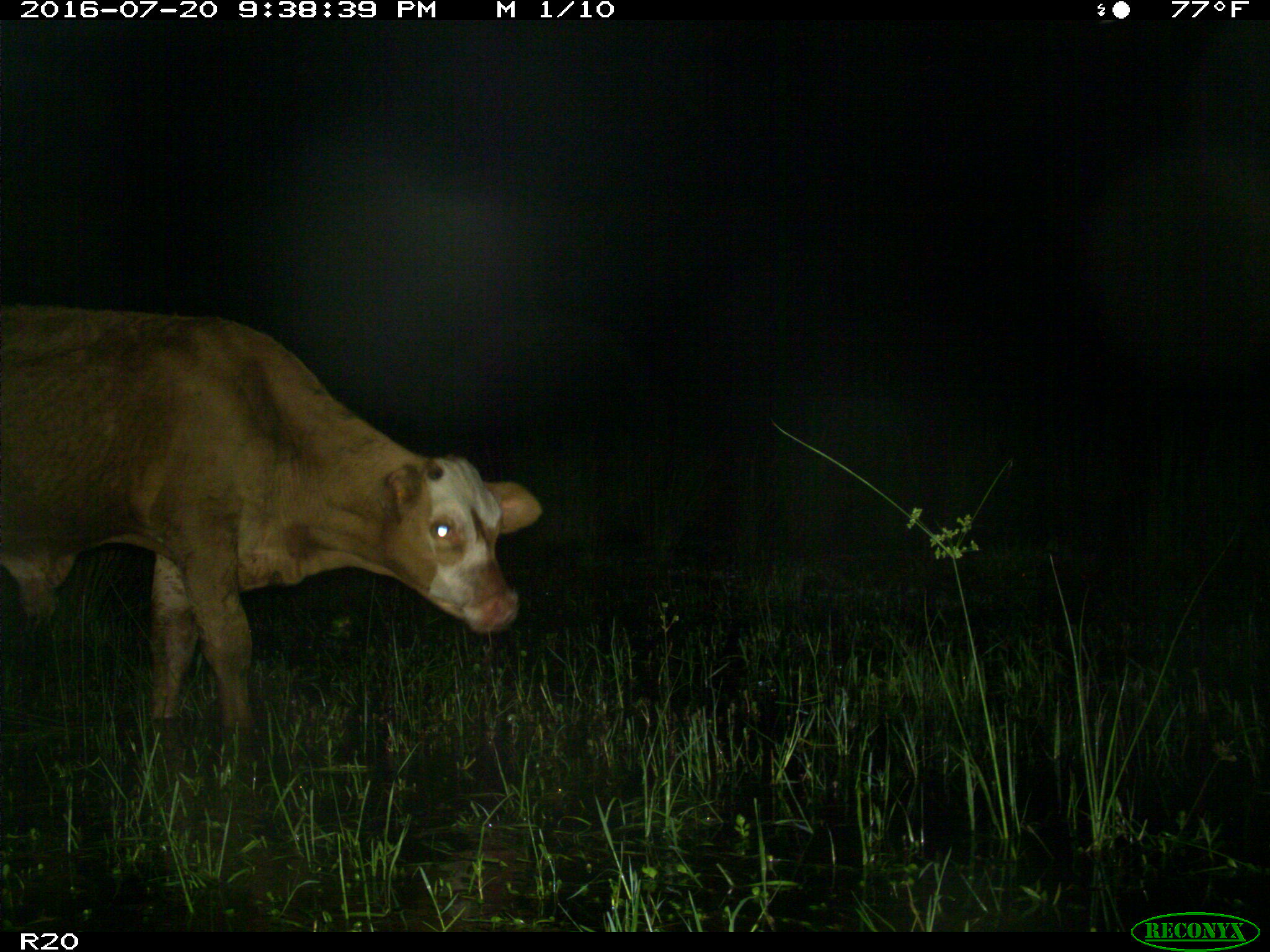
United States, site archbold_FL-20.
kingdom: Animalia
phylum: Chordata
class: Mammalia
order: Artiodactyla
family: Bovidae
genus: Bos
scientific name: Bos taurus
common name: domestic cow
Bos taurus (domestic cow).